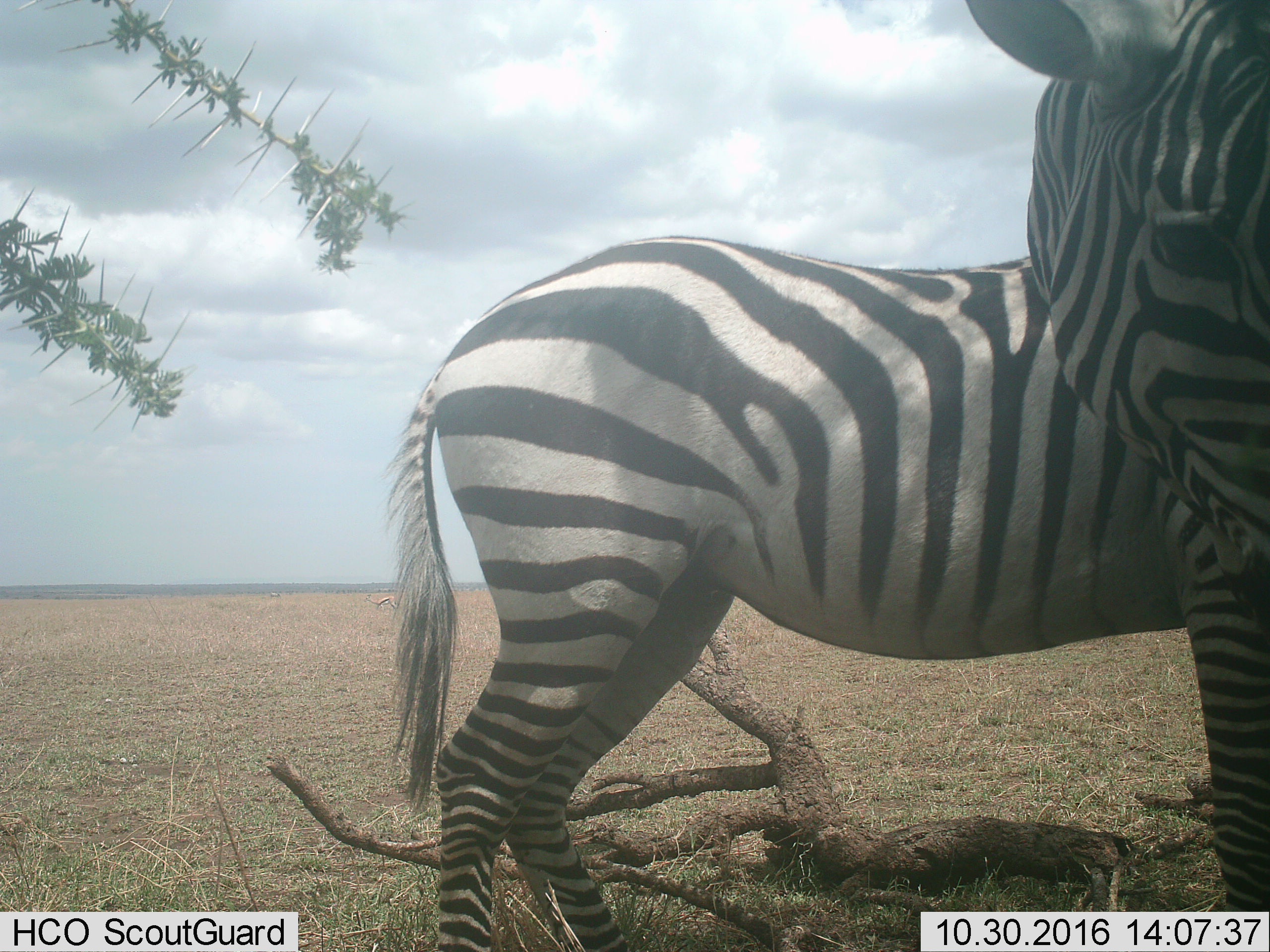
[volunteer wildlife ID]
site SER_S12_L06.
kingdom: Animalia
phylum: Chordata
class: Mammalia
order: Perissodactyla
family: Equidae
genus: Equus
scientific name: Equus quagga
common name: plains zebra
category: zebraplains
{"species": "zebraplains (plains zebra) (Equus quagga)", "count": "2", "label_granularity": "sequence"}